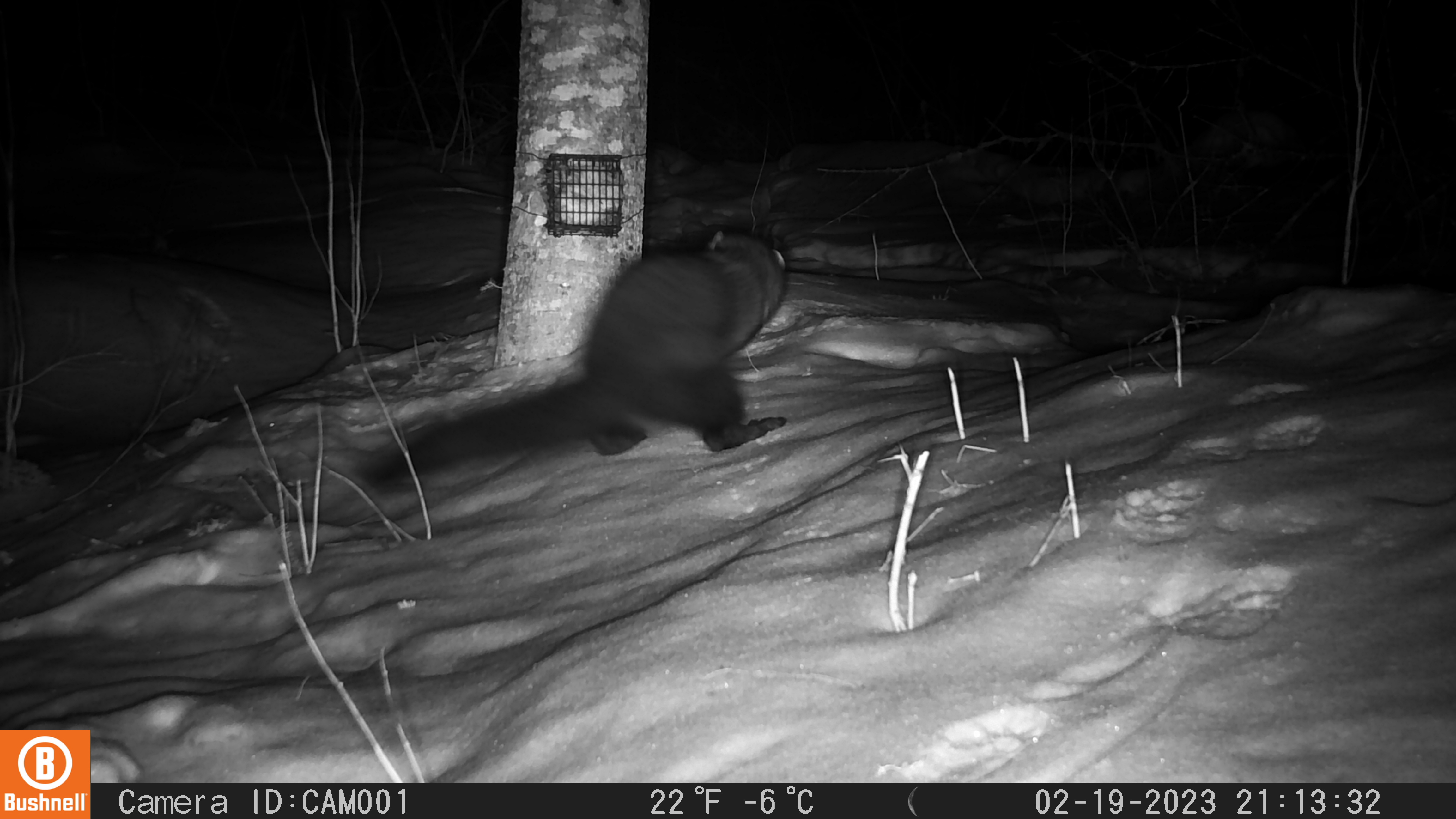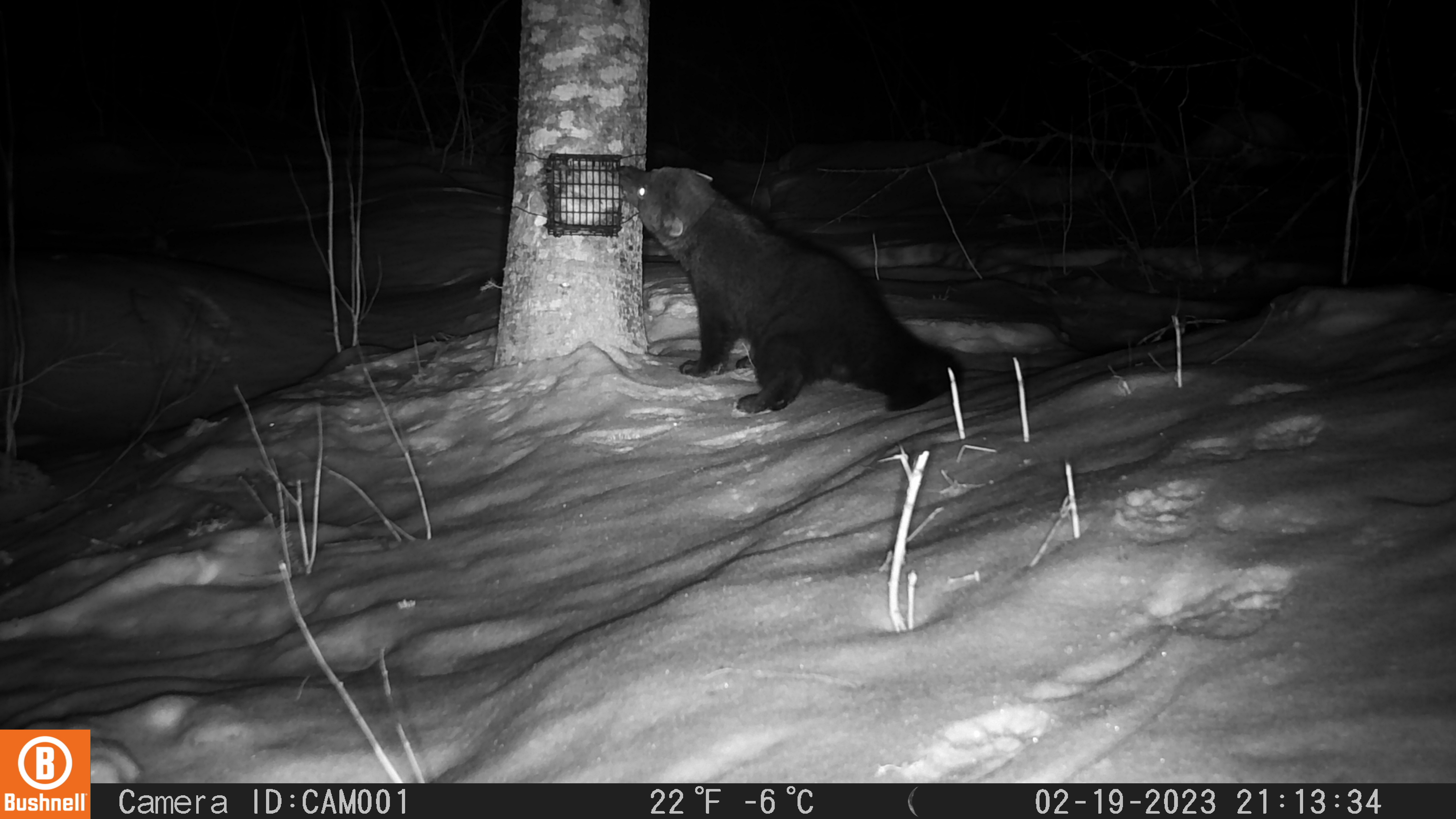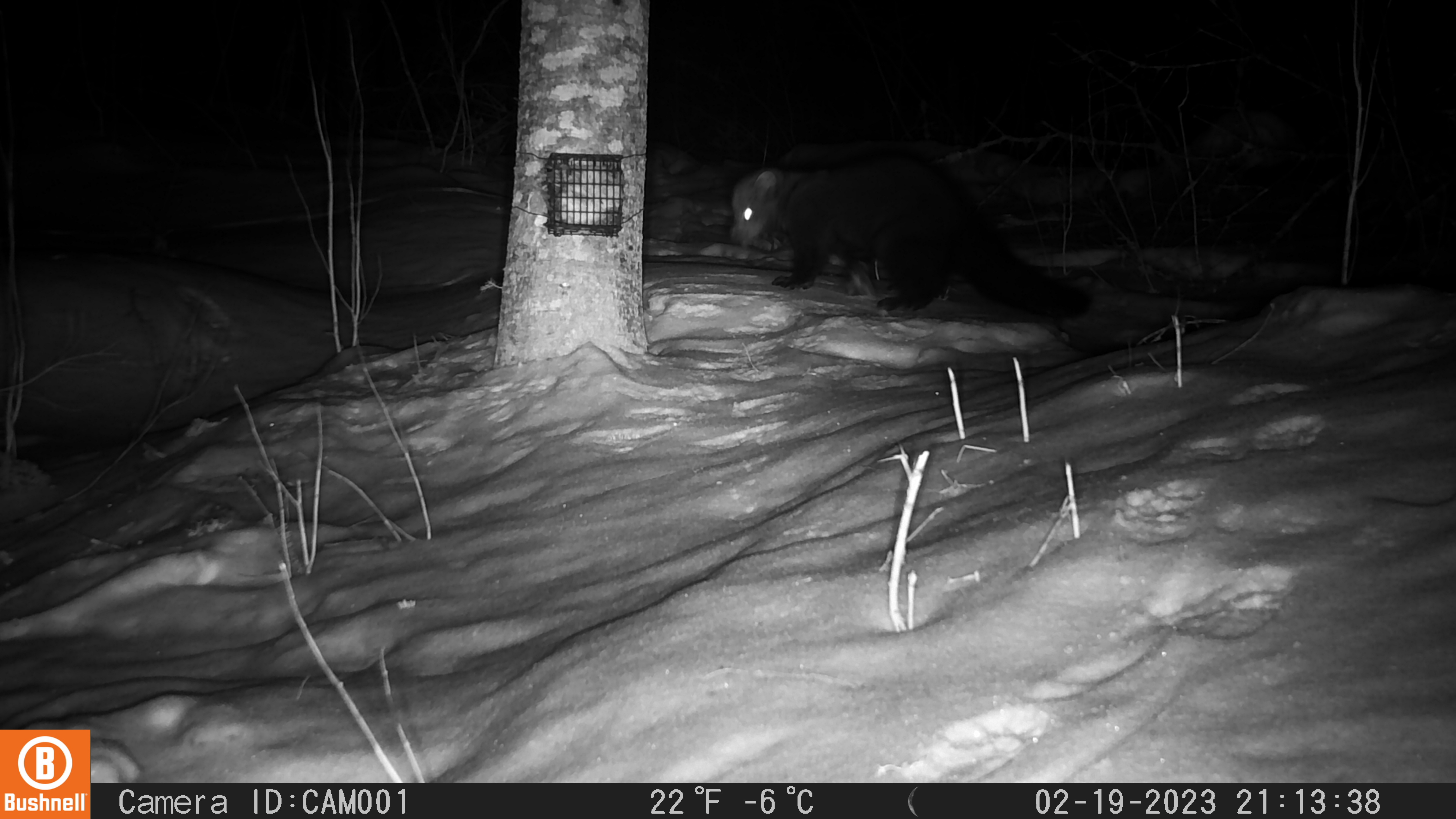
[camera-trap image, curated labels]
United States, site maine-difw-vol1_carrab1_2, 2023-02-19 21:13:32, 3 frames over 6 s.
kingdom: Animalia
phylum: Chordata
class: Mammalia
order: Carnivora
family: Mustelidae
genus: Pekania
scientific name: Pekania pennanti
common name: fisher